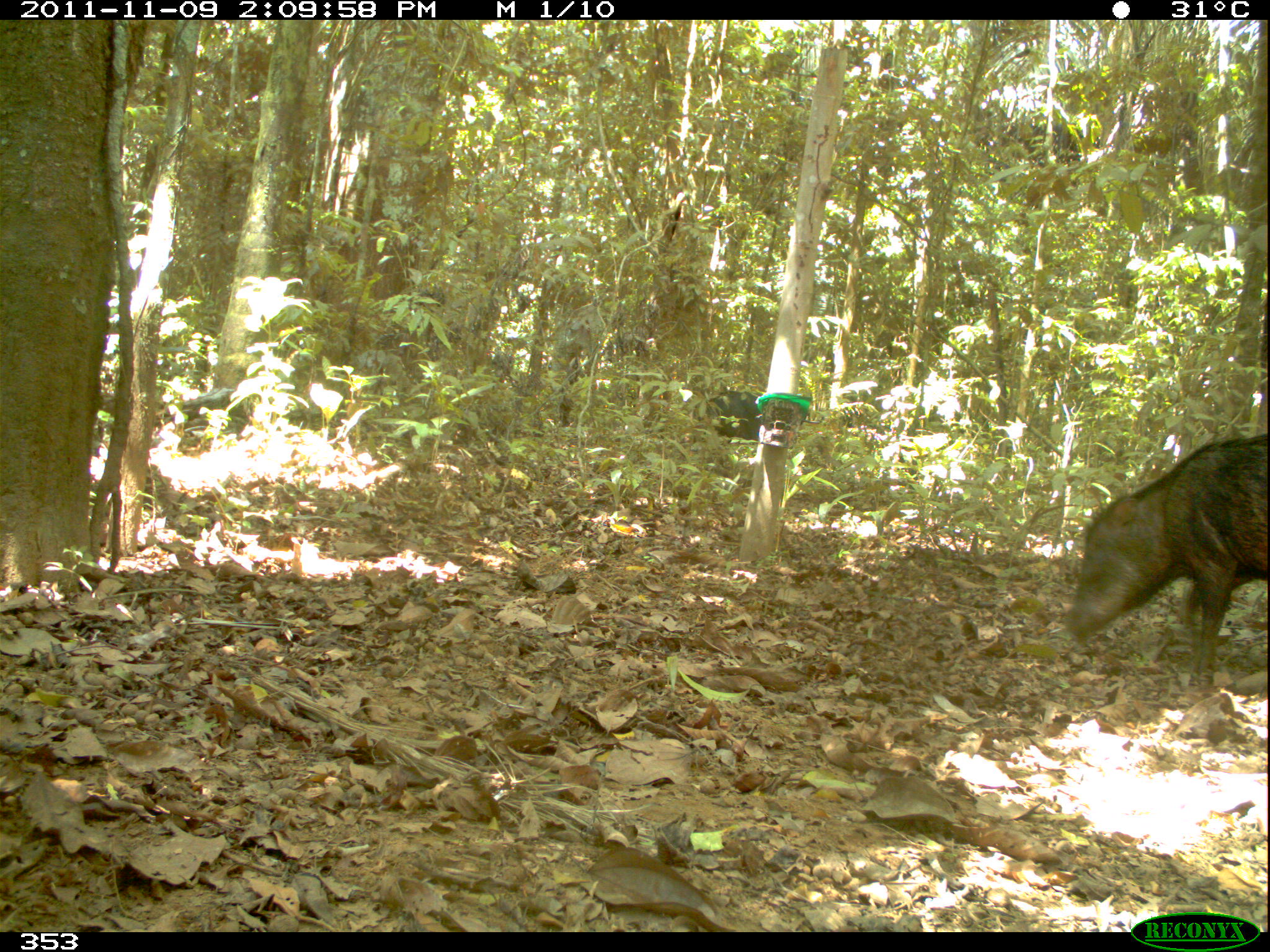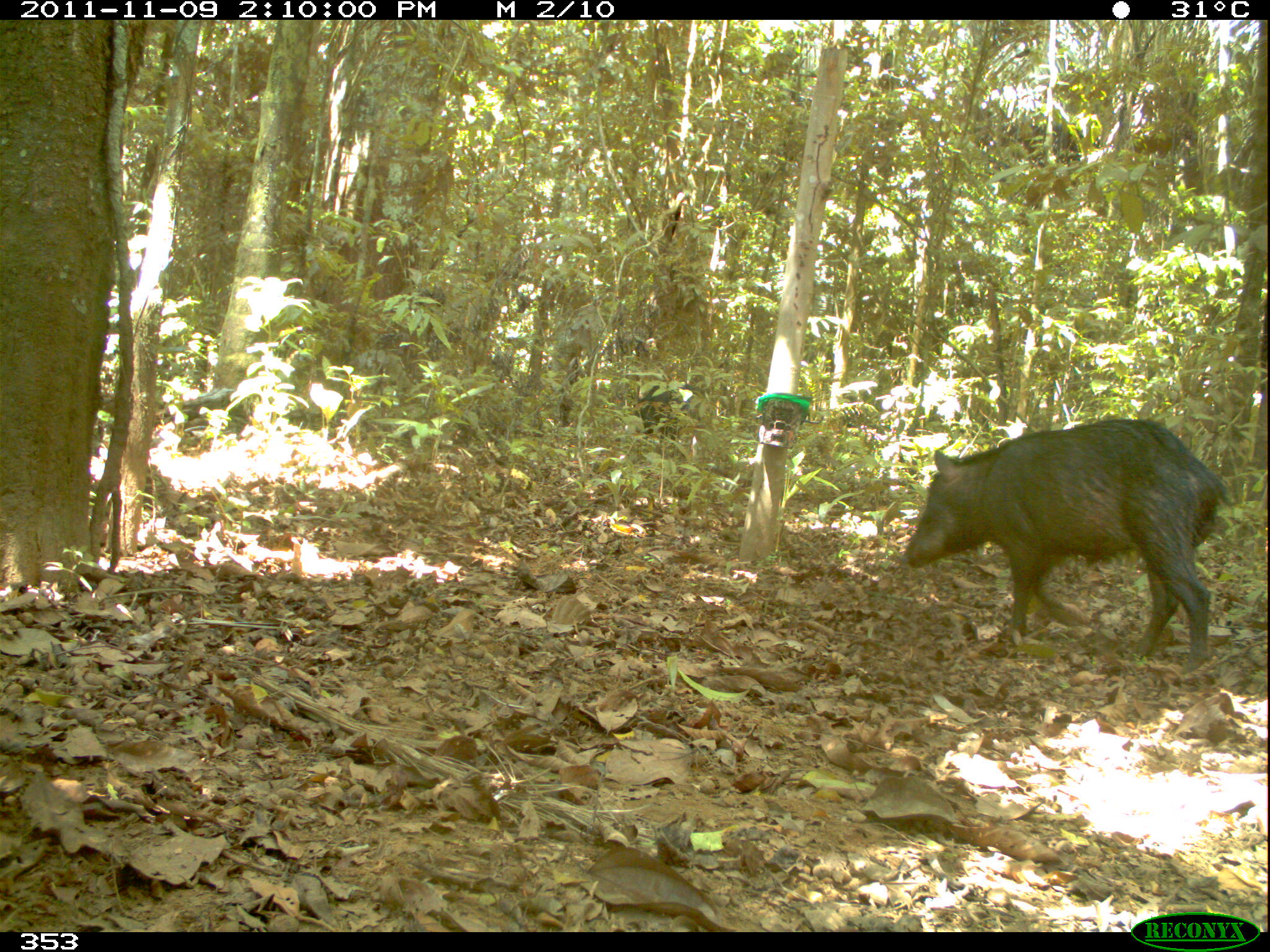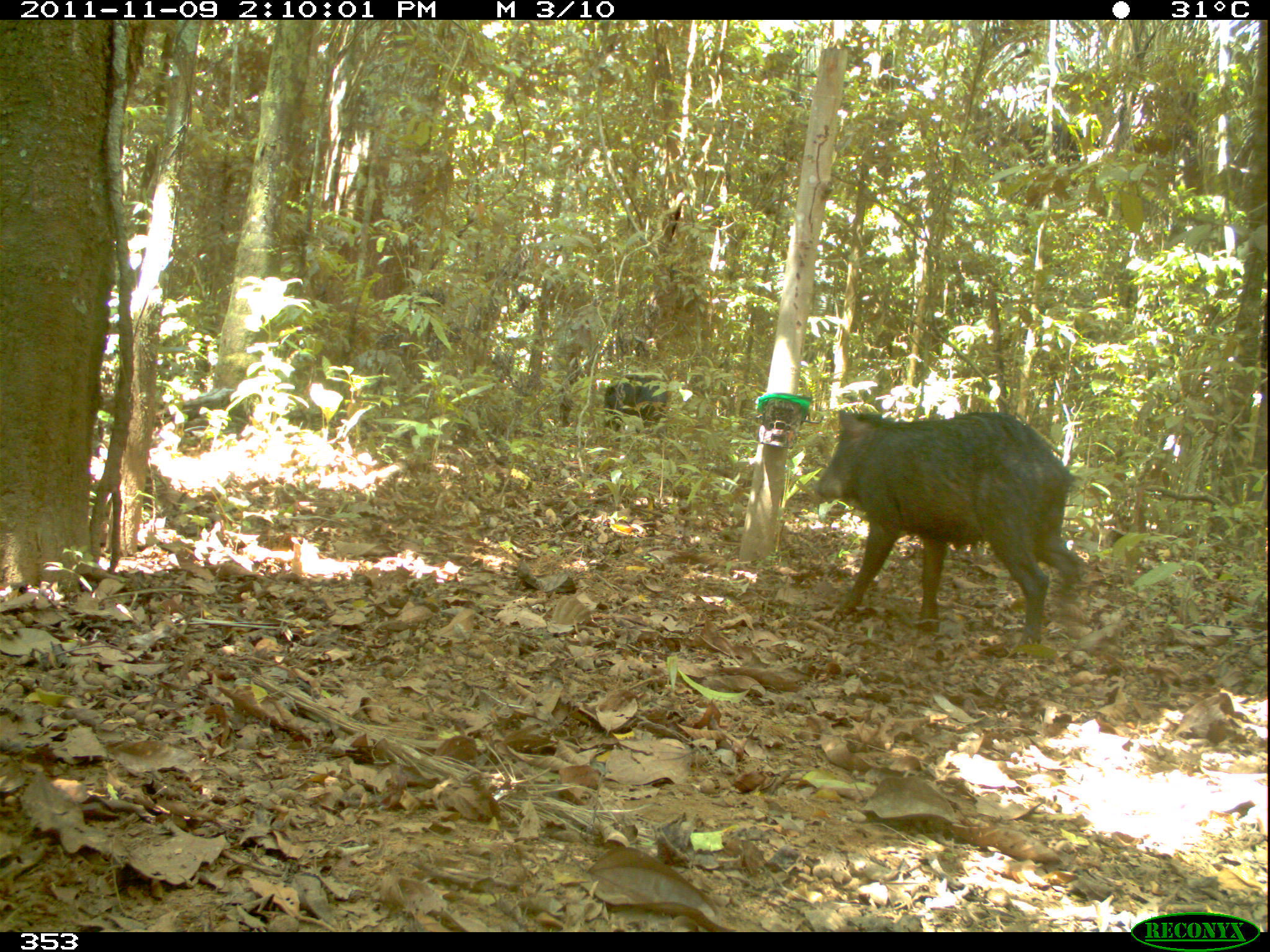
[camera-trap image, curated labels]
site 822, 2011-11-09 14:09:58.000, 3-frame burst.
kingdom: Animalia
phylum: Chordata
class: Mammalia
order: Artiodactyla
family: Tayassuidae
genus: Tayassu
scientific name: Tayassu pecari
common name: white-lipped peccary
Tayassu pecari (white-lipped peccary).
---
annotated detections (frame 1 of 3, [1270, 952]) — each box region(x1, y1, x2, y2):
tayassu pecari: region(1064, 433, 1270, 689); region(692, 390, 764, 441)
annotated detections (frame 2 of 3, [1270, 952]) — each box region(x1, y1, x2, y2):
tayassu pecari: region(902, 415, 1230, 674); region(636, 384, 697, 442)